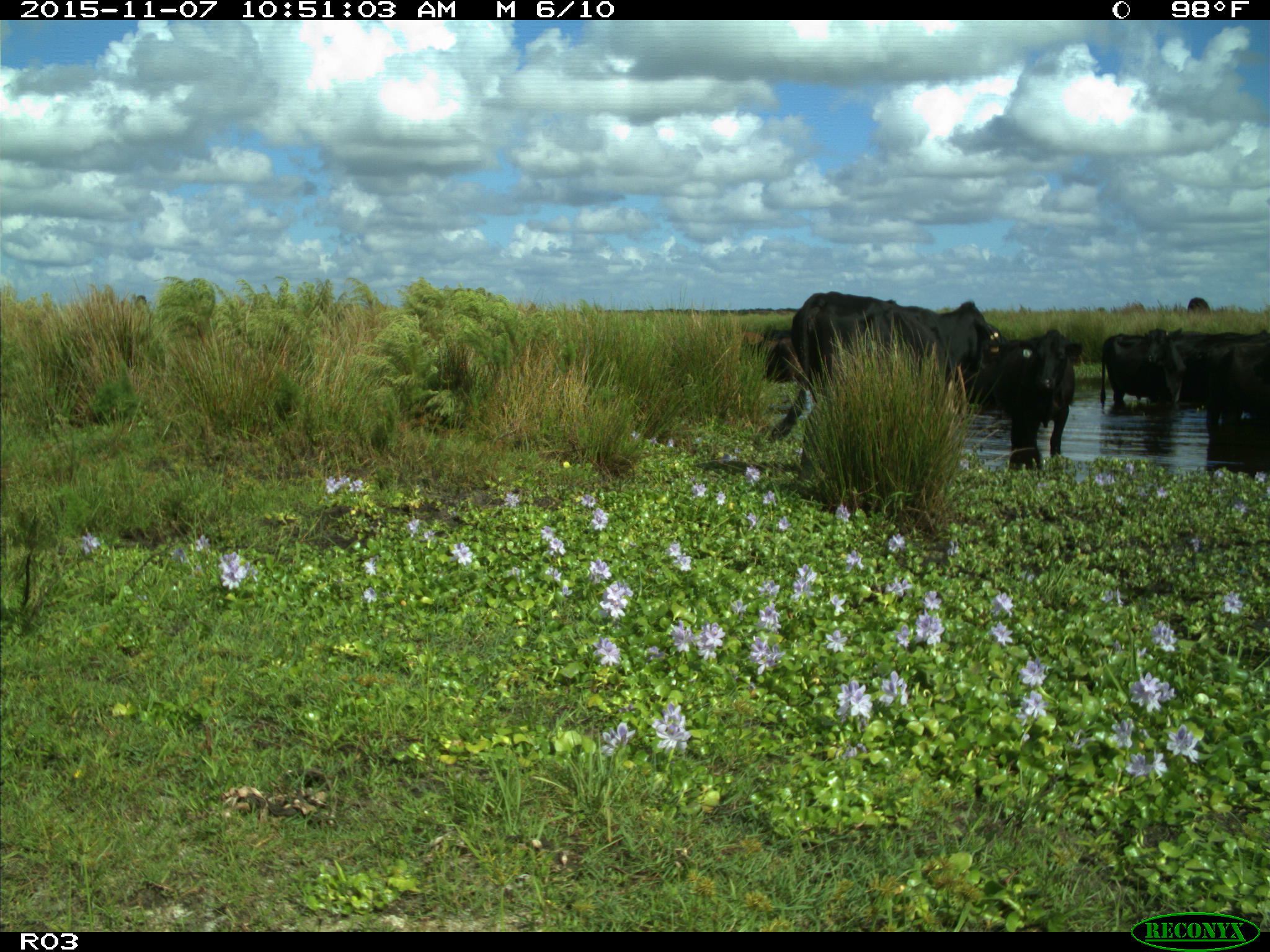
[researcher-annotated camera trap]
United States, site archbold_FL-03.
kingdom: Animalia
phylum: Chordata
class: Mammalia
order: Artiodactyla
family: Bovidae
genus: Bos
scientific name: Bos taurus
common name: domestic cow